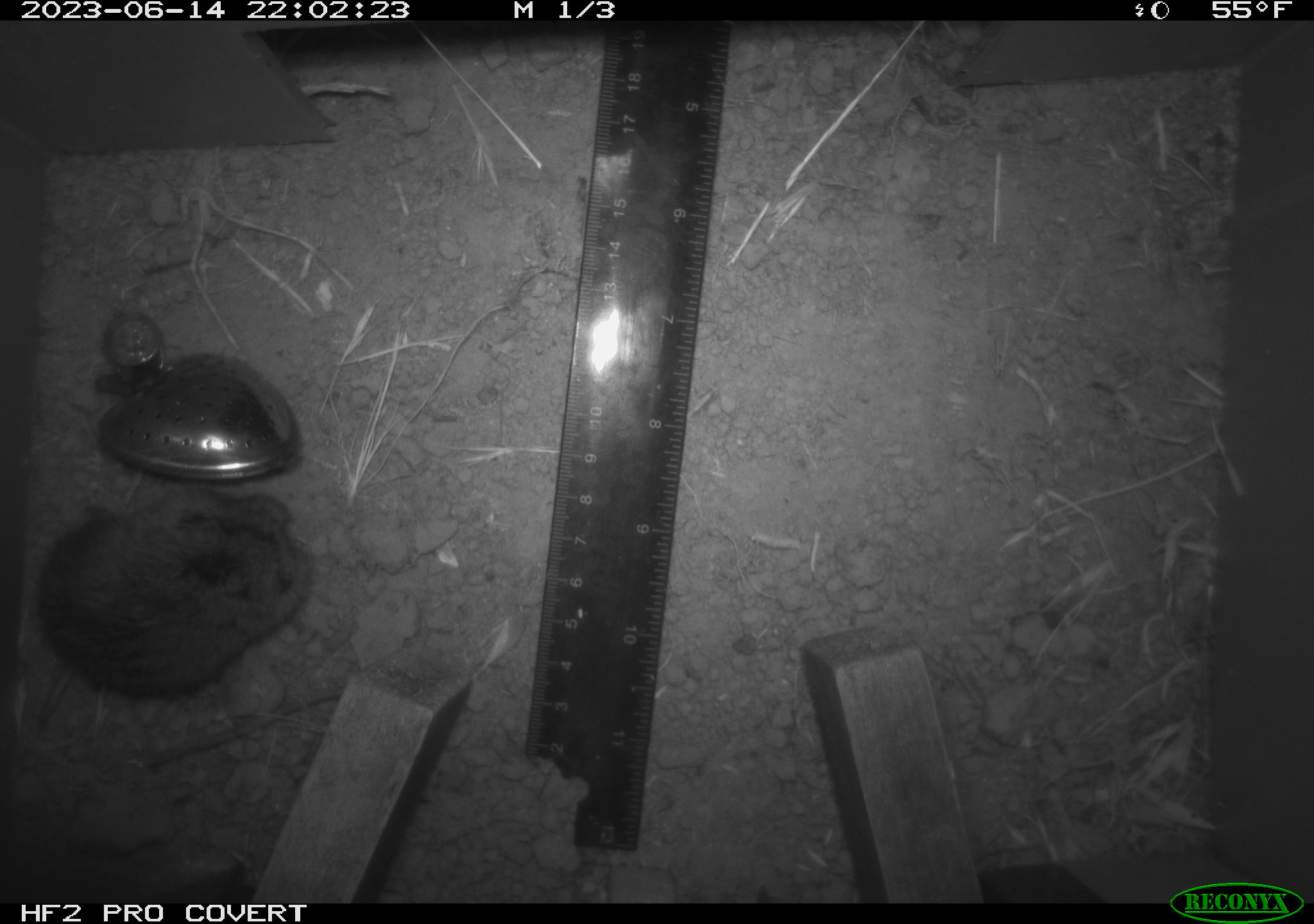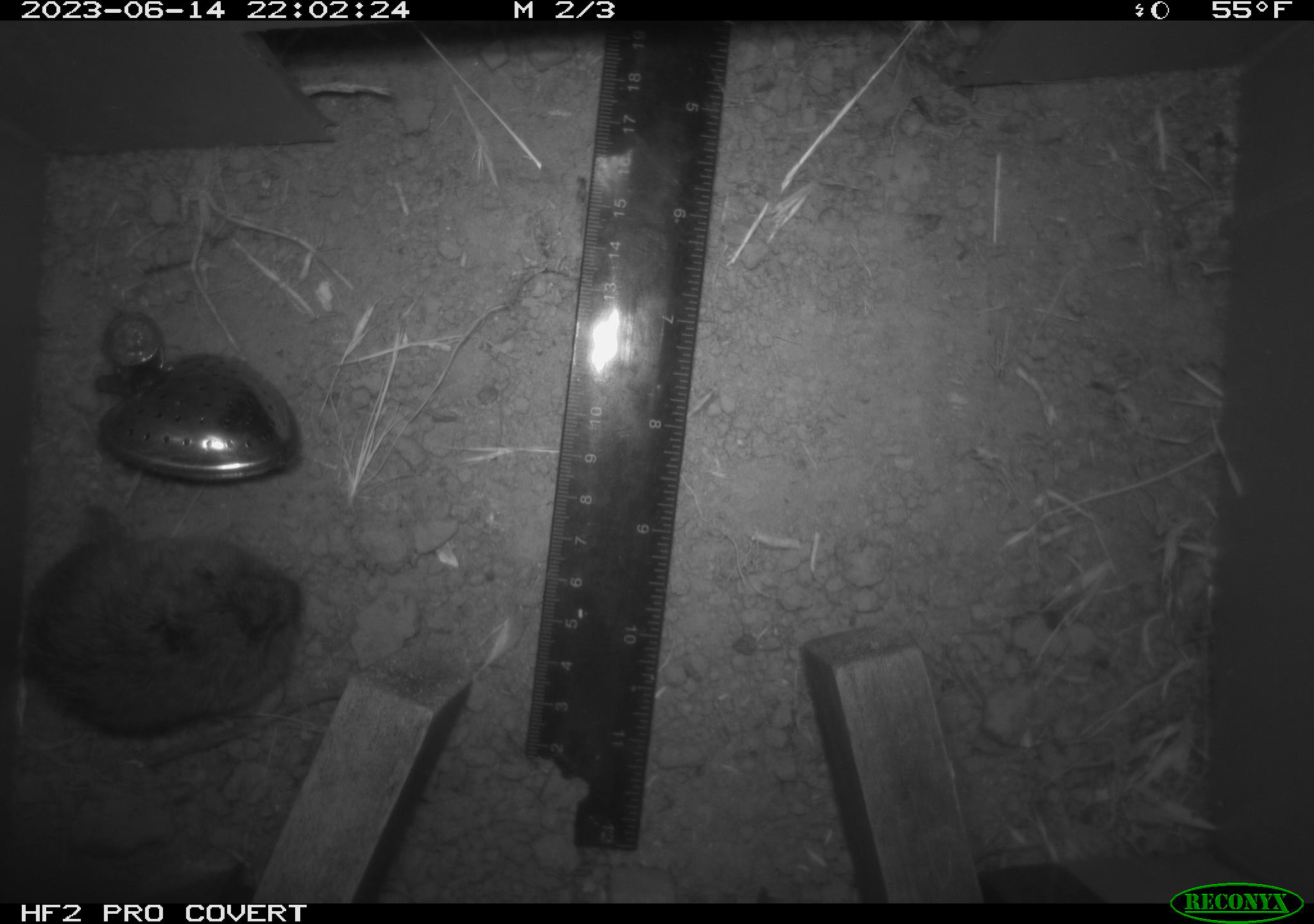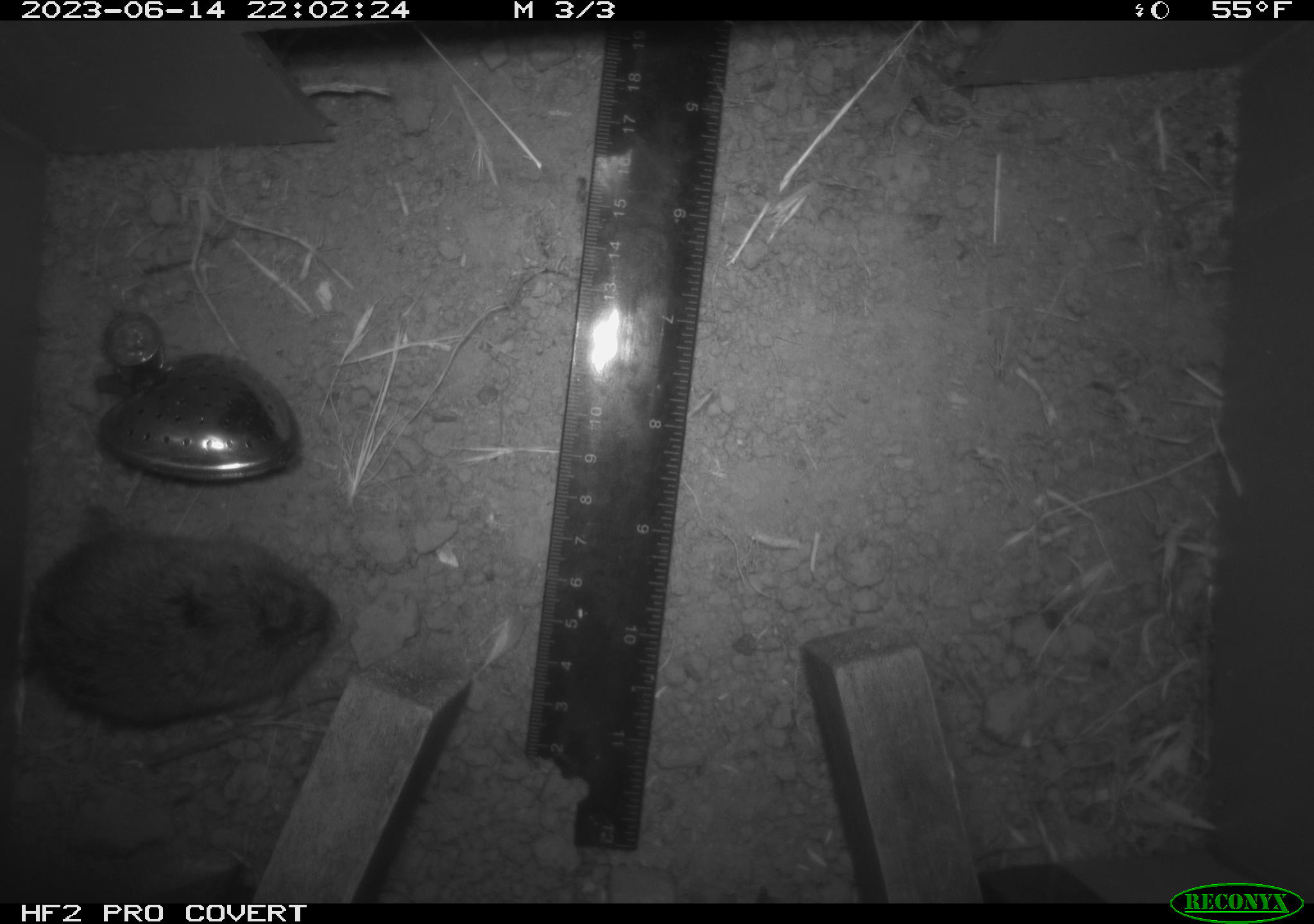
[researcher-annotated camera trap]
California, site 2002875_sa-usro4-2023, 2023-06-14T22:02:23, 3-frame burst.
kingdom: Animalia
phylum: Chordata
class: Mammalia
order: Rodentia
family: Cricetidae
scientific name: Arvicolinae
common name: voles, lemmings, and muskrats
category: arvicolinae subfamily